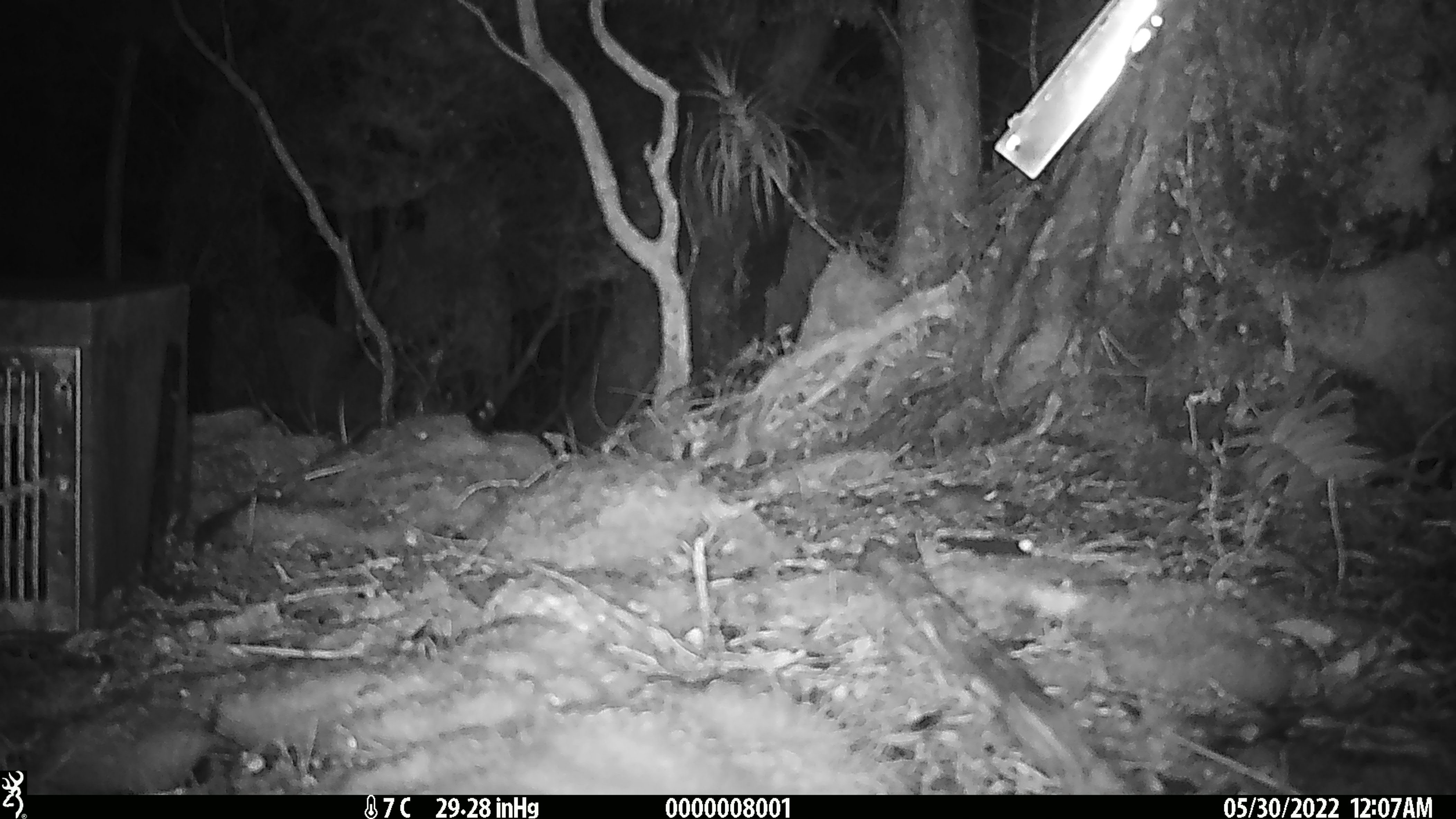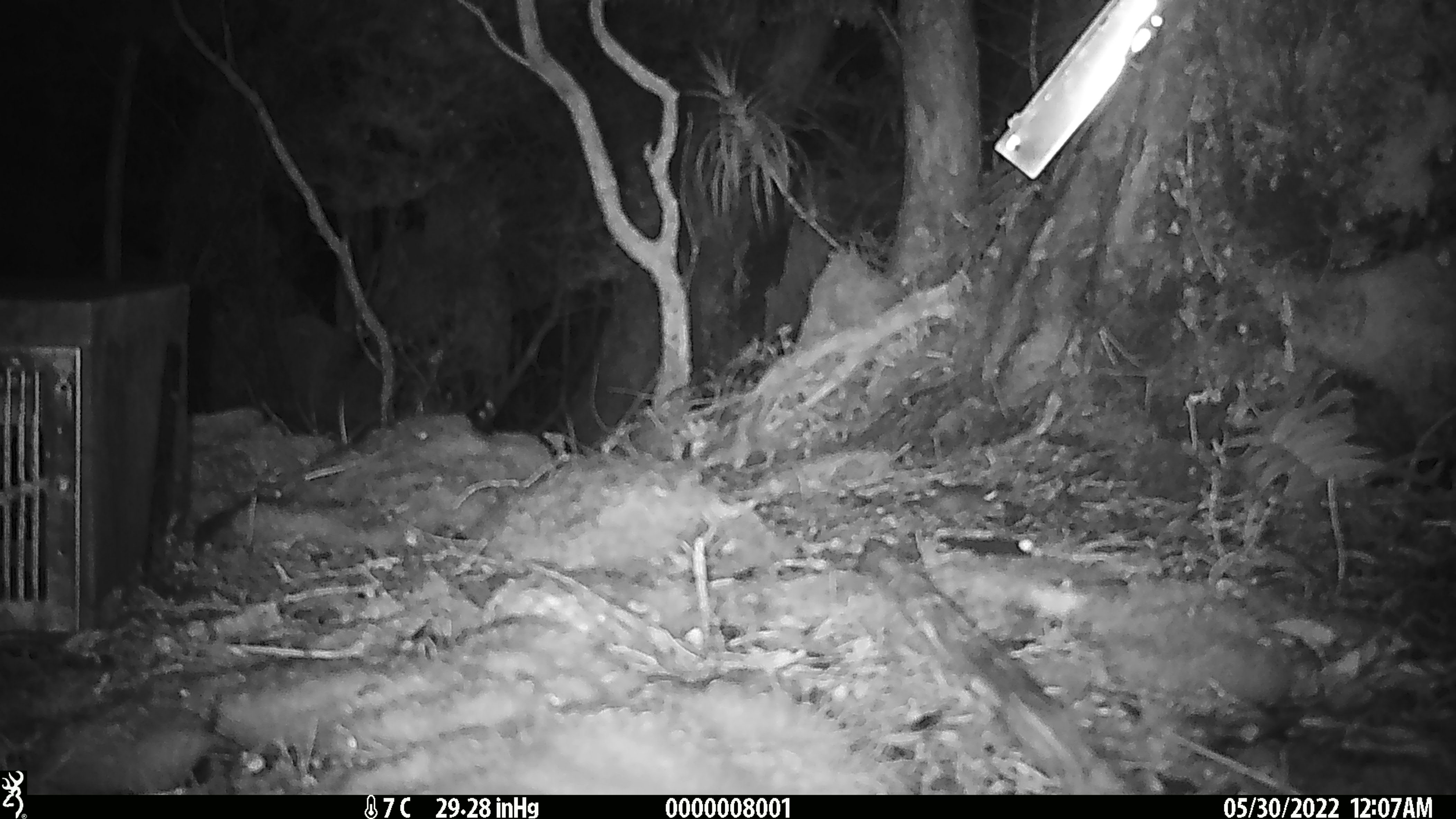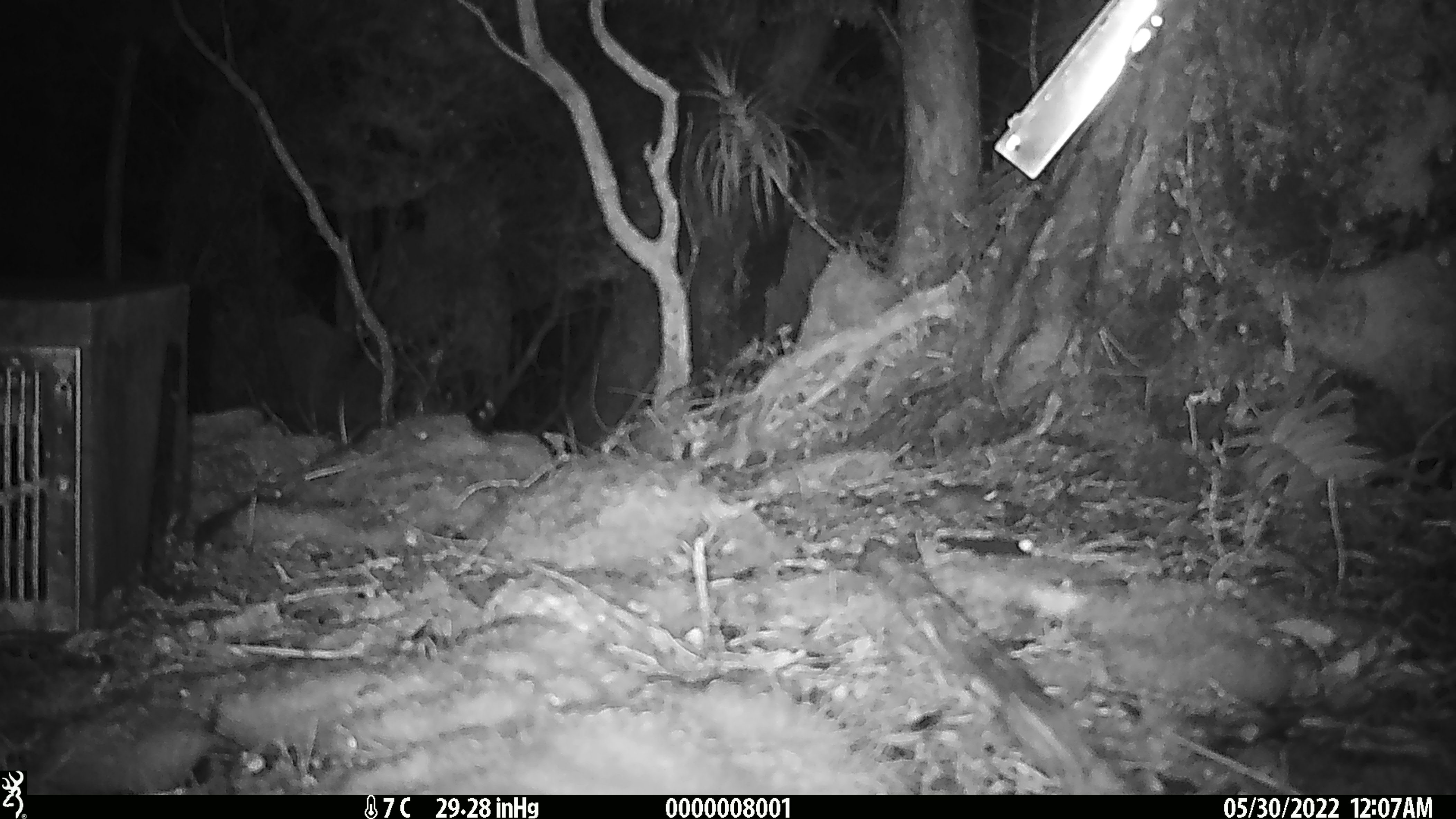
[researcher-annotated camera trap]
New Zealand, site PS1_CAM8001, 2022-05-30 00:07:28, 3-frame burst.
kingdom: Animalia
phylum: Chordata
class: Mammalia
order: Rodentia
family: Muridae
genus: Mus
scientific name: Mus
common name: mouse